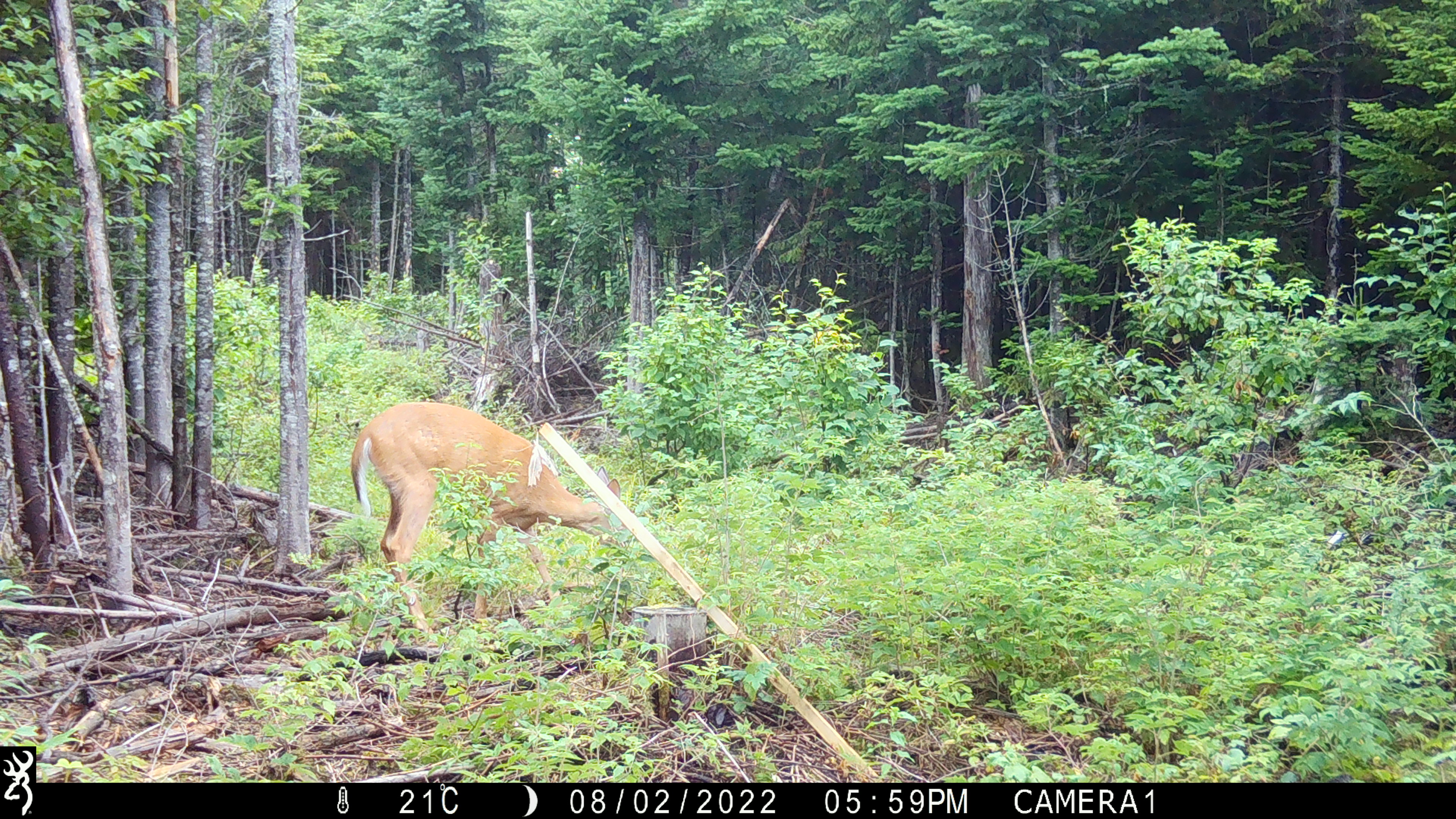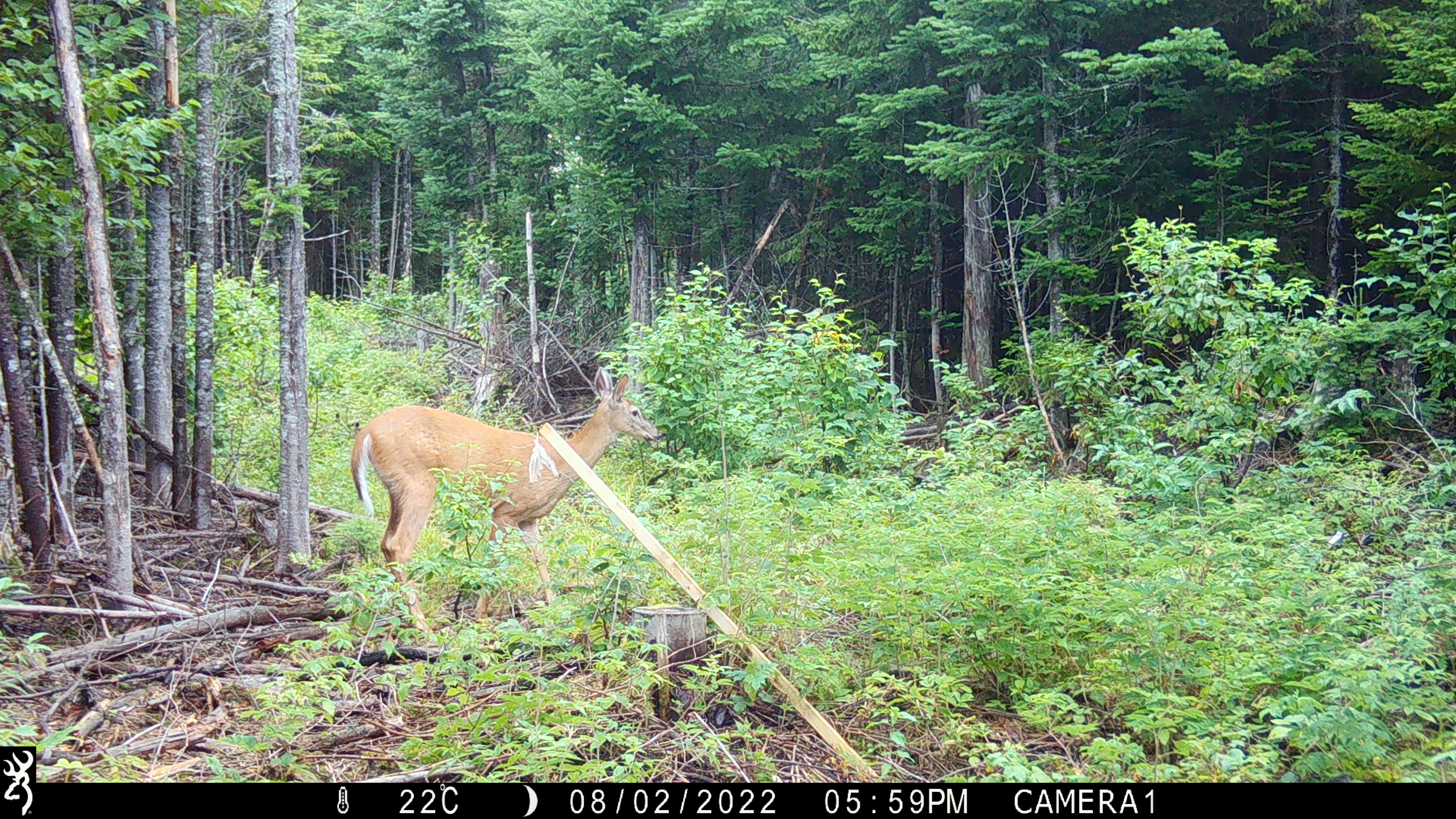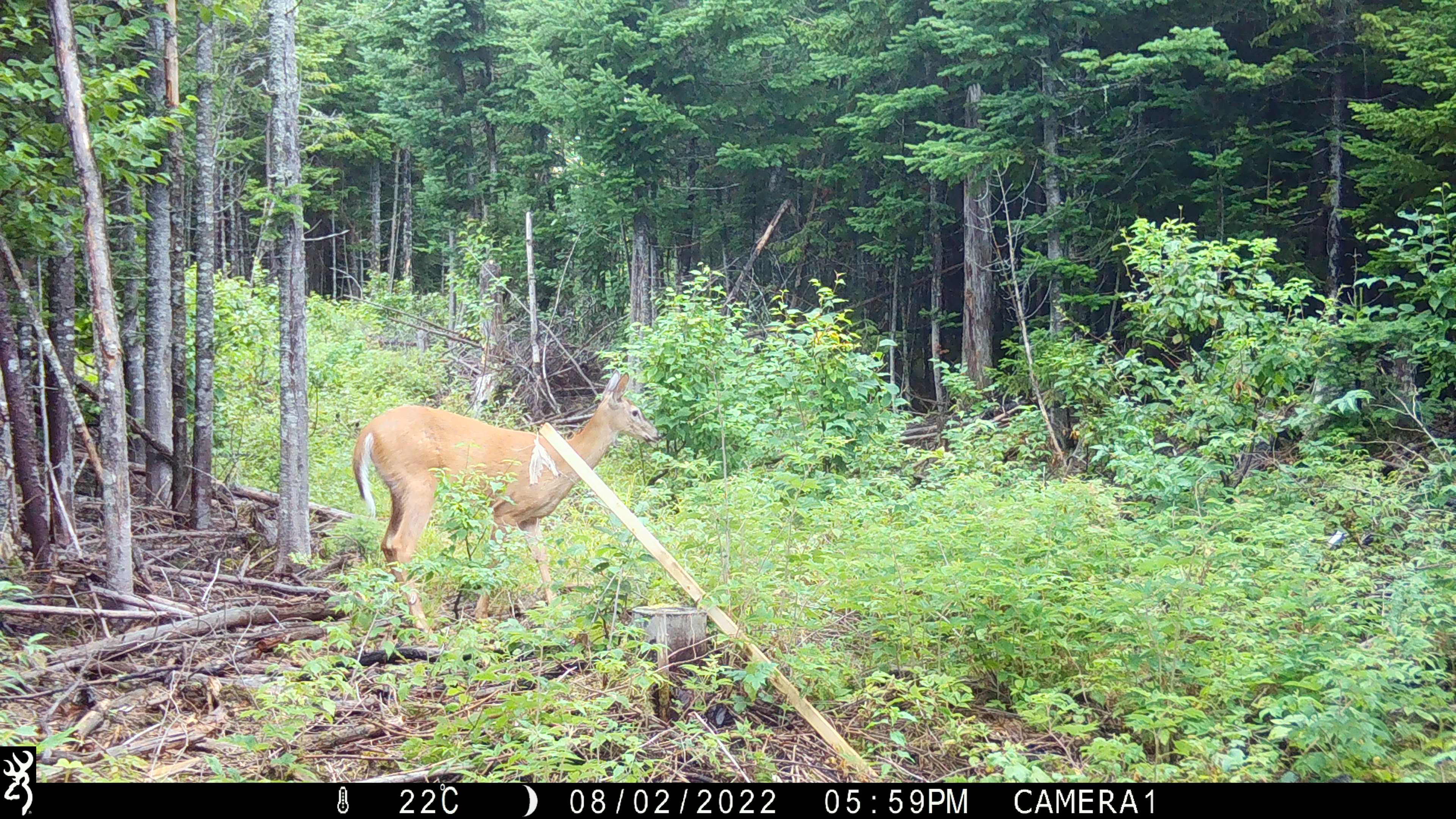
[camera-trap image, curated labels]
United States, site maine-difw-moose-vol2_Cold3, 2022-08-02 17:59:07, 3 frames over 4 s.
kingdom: Animalia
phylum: Chordata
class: Mammalia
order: Artiodactyla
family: Cervidae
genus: Odocoileus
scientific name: Odocoileus virginianus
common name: white-tailed deer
White-tailed deer (Odocoileus virginianus).